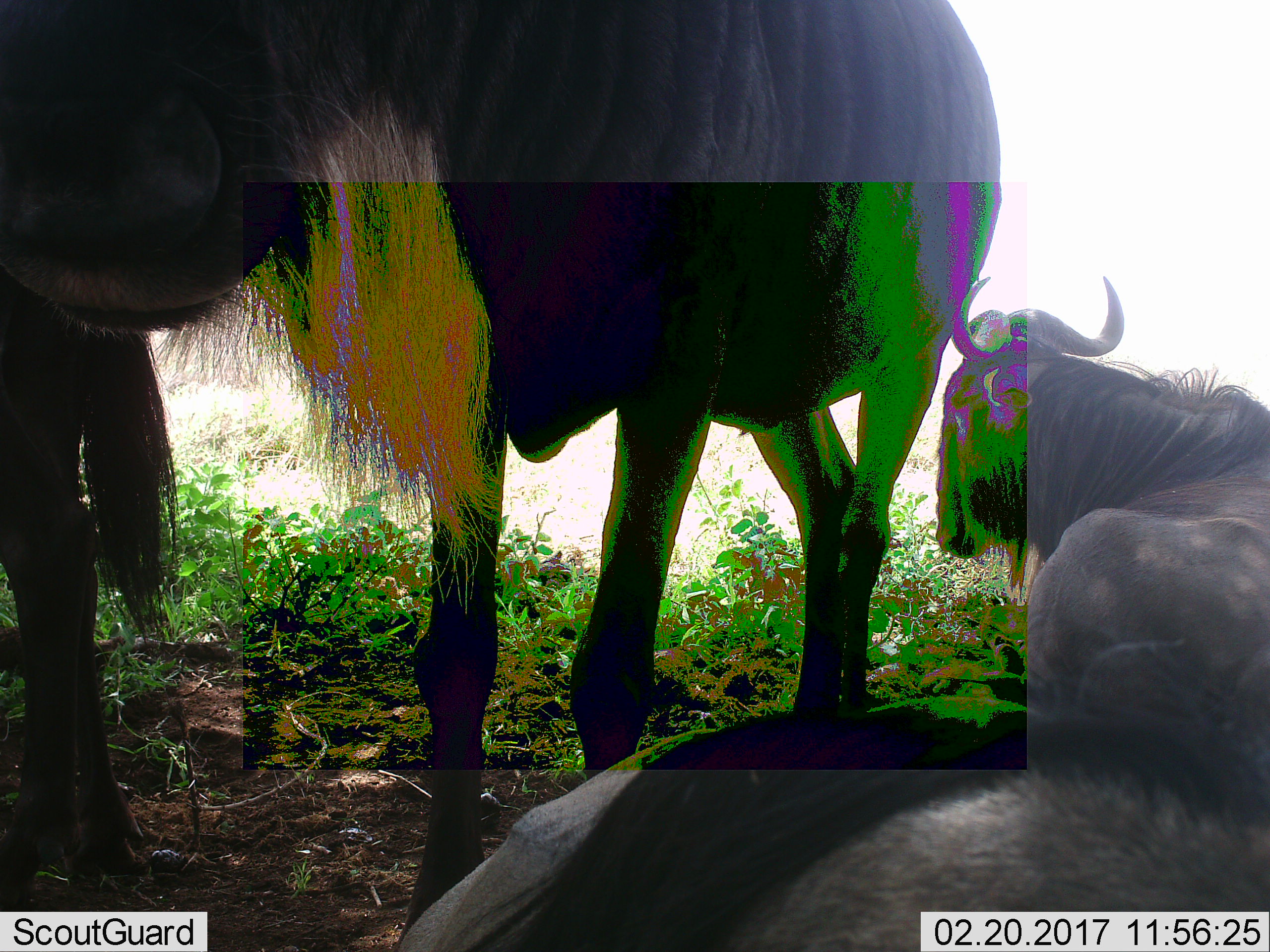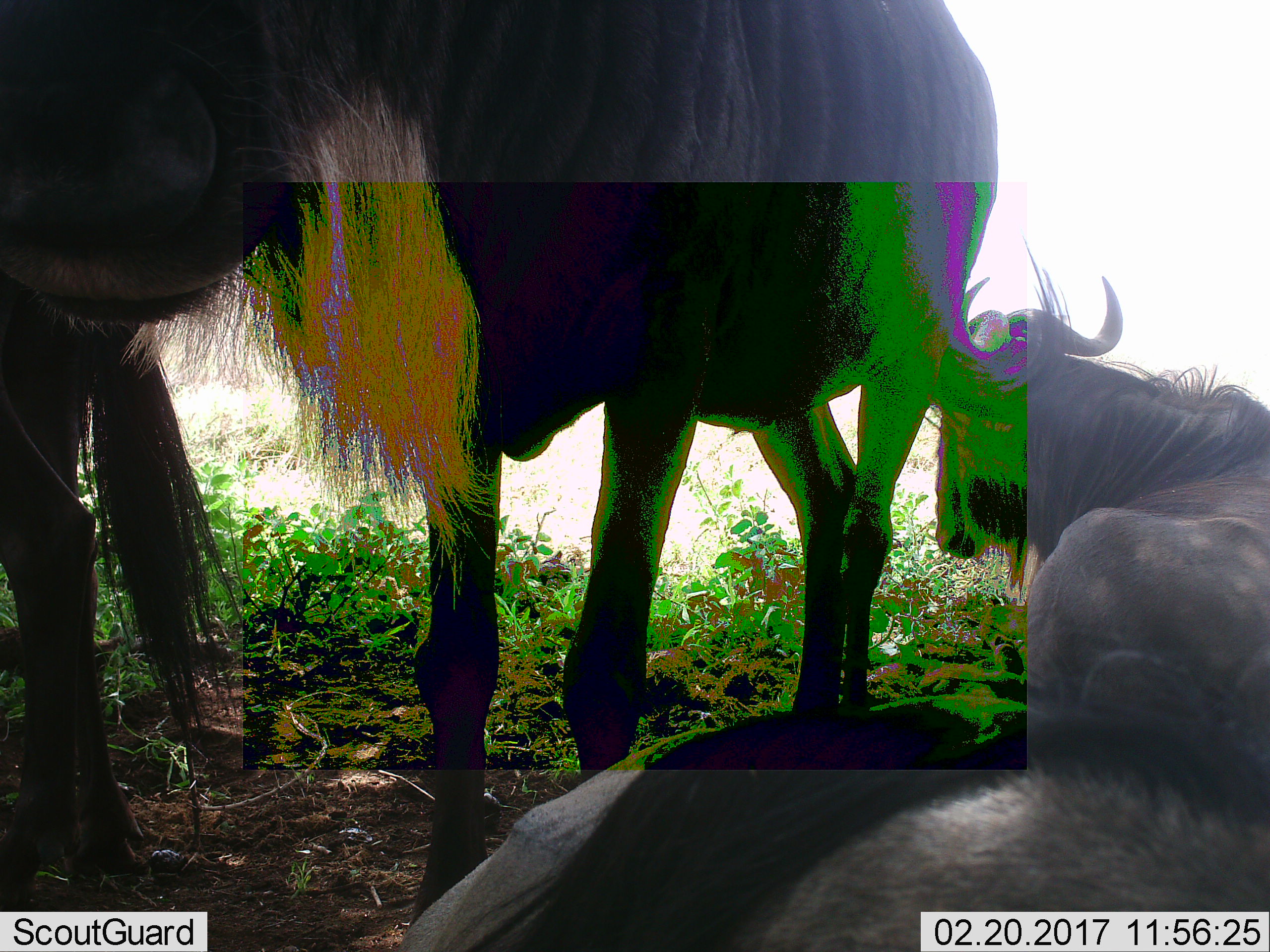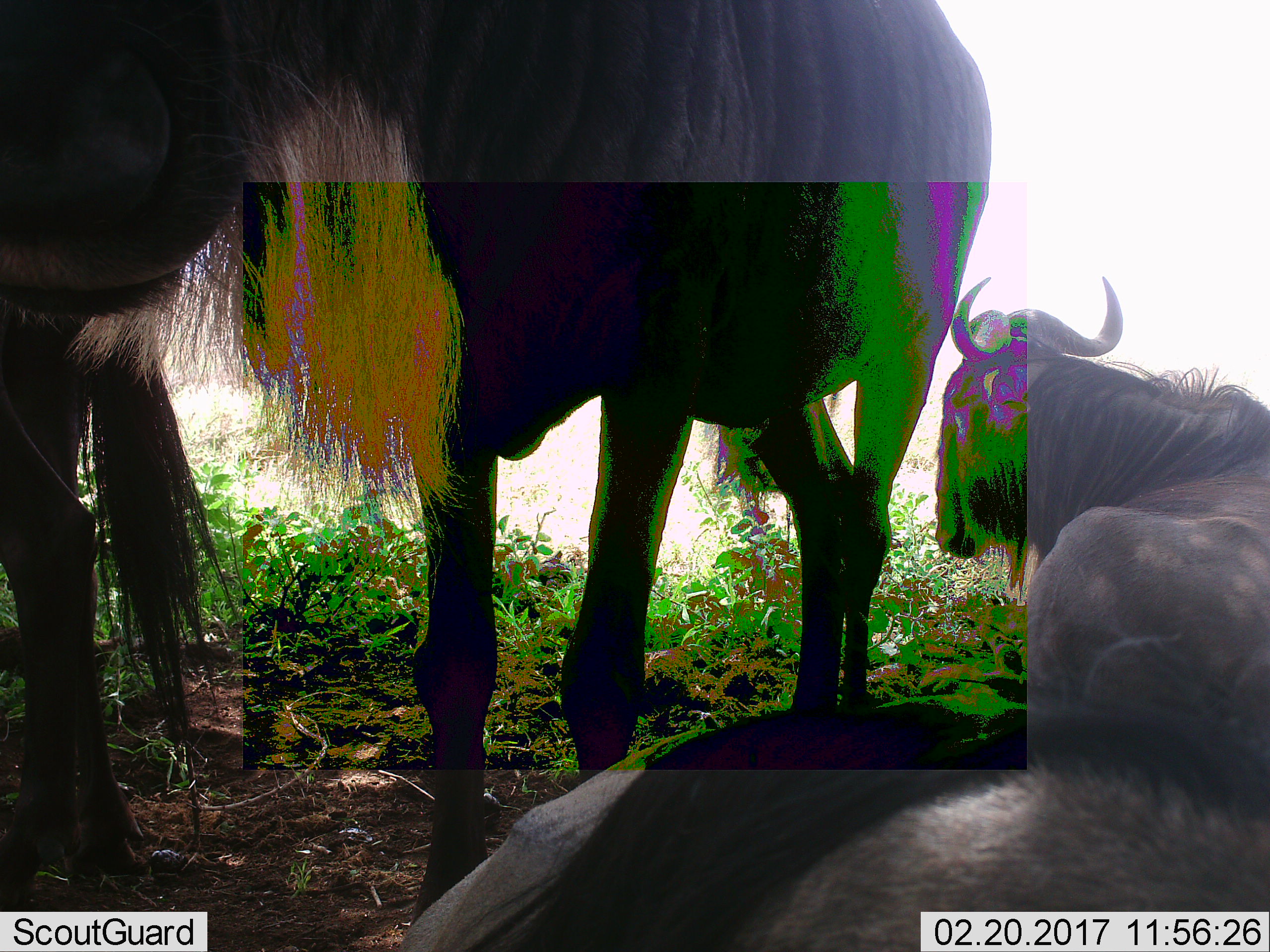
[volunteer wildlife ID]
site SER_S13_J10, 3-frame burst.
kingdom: Animalia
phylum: Chordata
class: Mammalia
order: Artiodactyla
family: Bovidae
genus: Connochaetes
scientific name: Connochaetes taurinus taurinus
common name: blue wildebeest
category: wildebeestblue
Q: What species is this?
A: Wildebeestblue (blue wildebeest) (Connochaetes taurinus taurinus).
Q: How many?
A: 4.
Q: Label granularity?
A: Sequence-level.